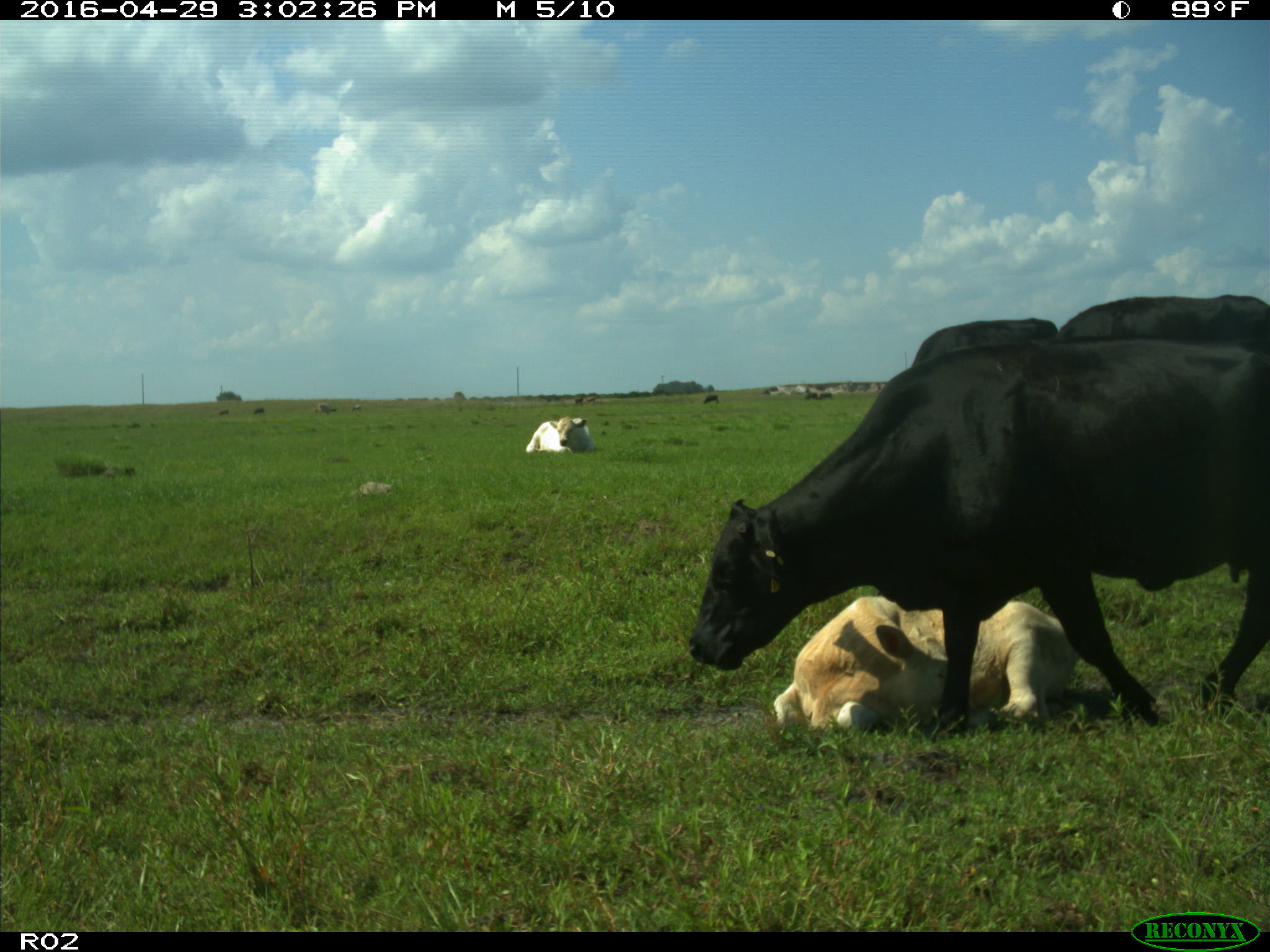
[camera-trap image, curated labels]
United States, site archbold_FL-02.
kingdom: Animalia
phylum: Chordata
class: Mammalia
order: Artiodactyla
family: Bovidae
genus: Bos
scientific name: Bos taurus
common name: domestic cow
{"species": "Bos taurus (domestic cow)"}